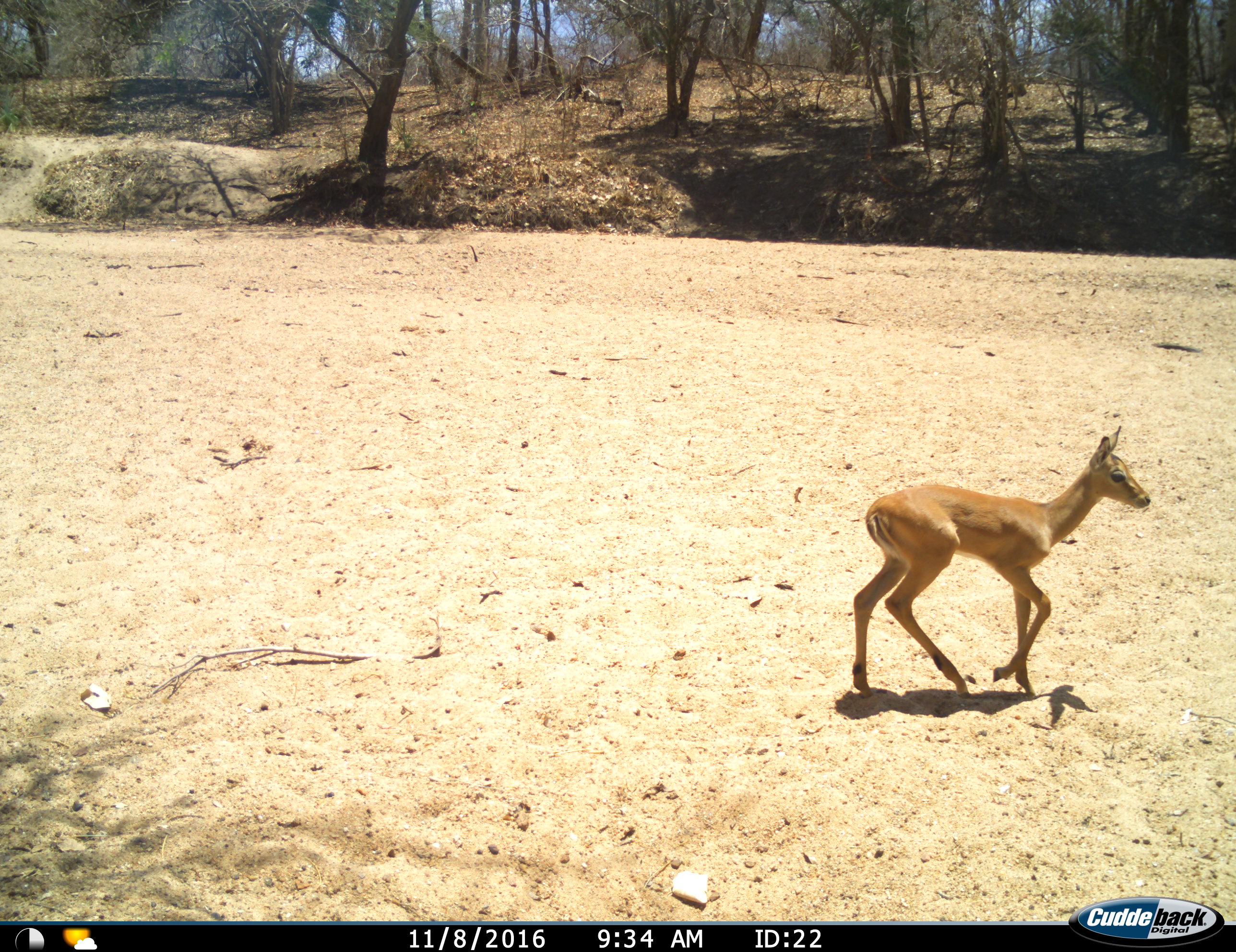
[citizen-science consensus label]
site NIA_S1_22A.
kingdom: Animalia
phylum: Chordata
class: Mammalia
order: Artiodactyla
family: Bovidae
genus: Aepyceros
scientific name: Aepyceros melampus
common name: impala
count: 1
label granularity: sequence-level